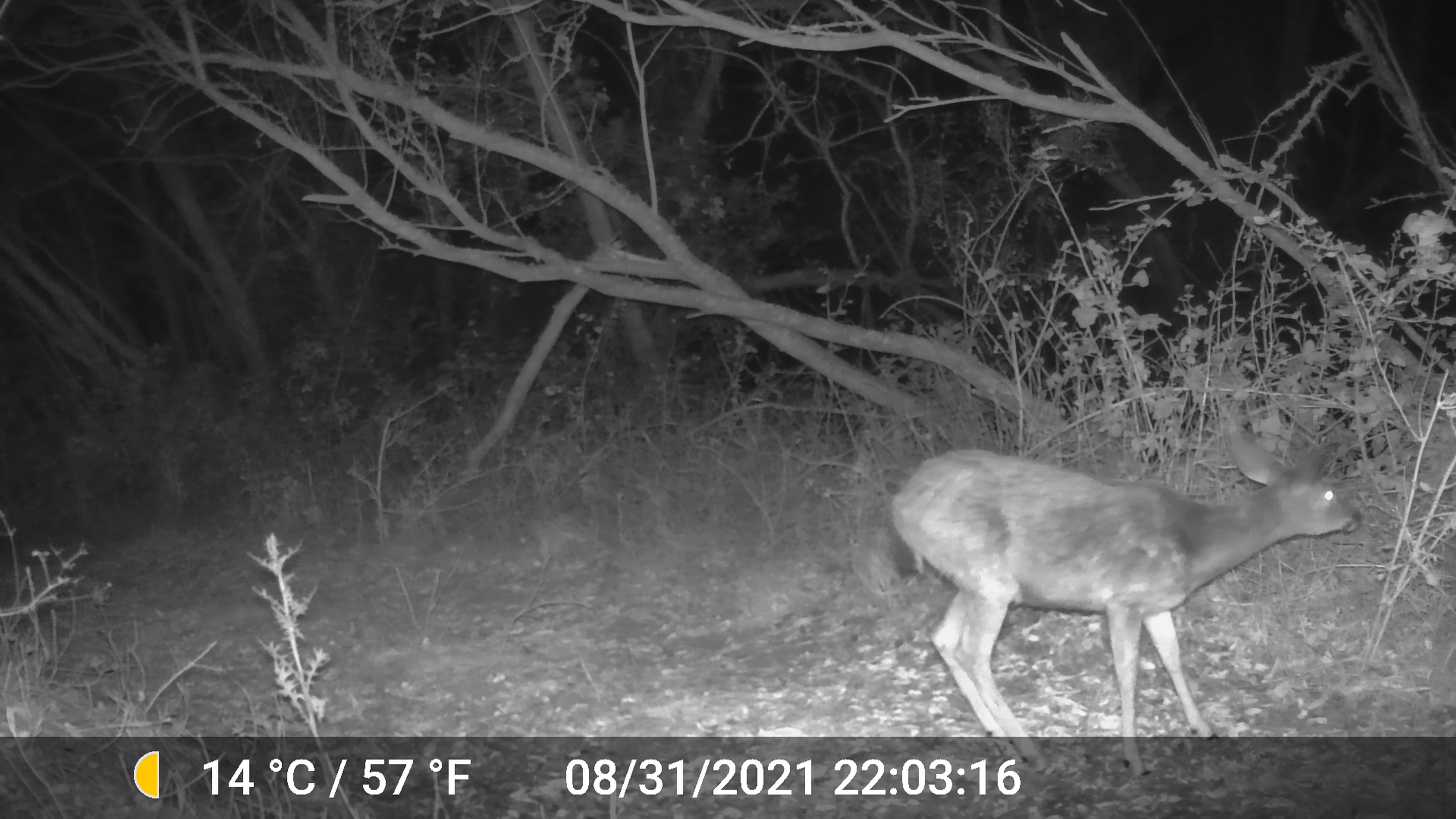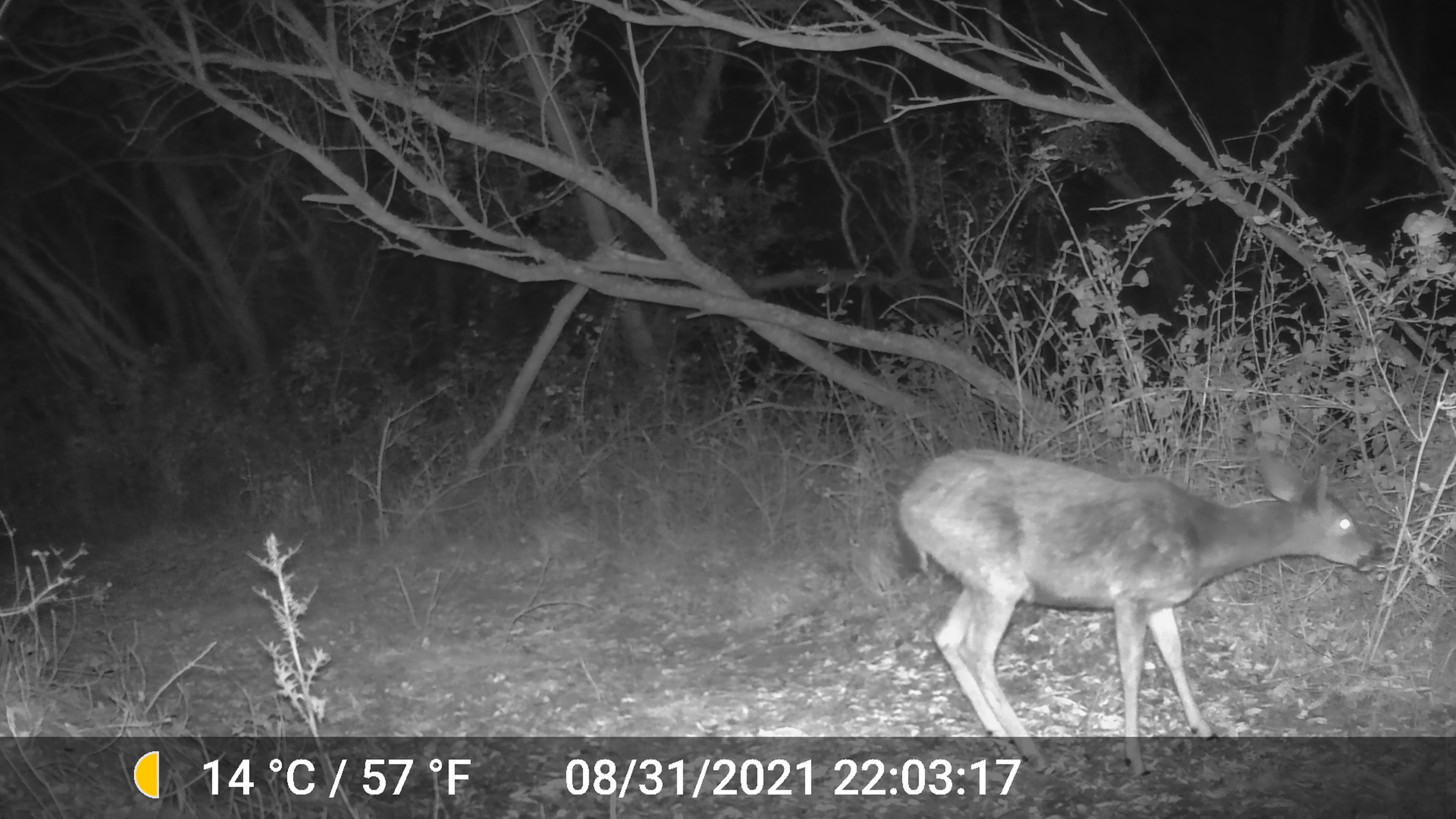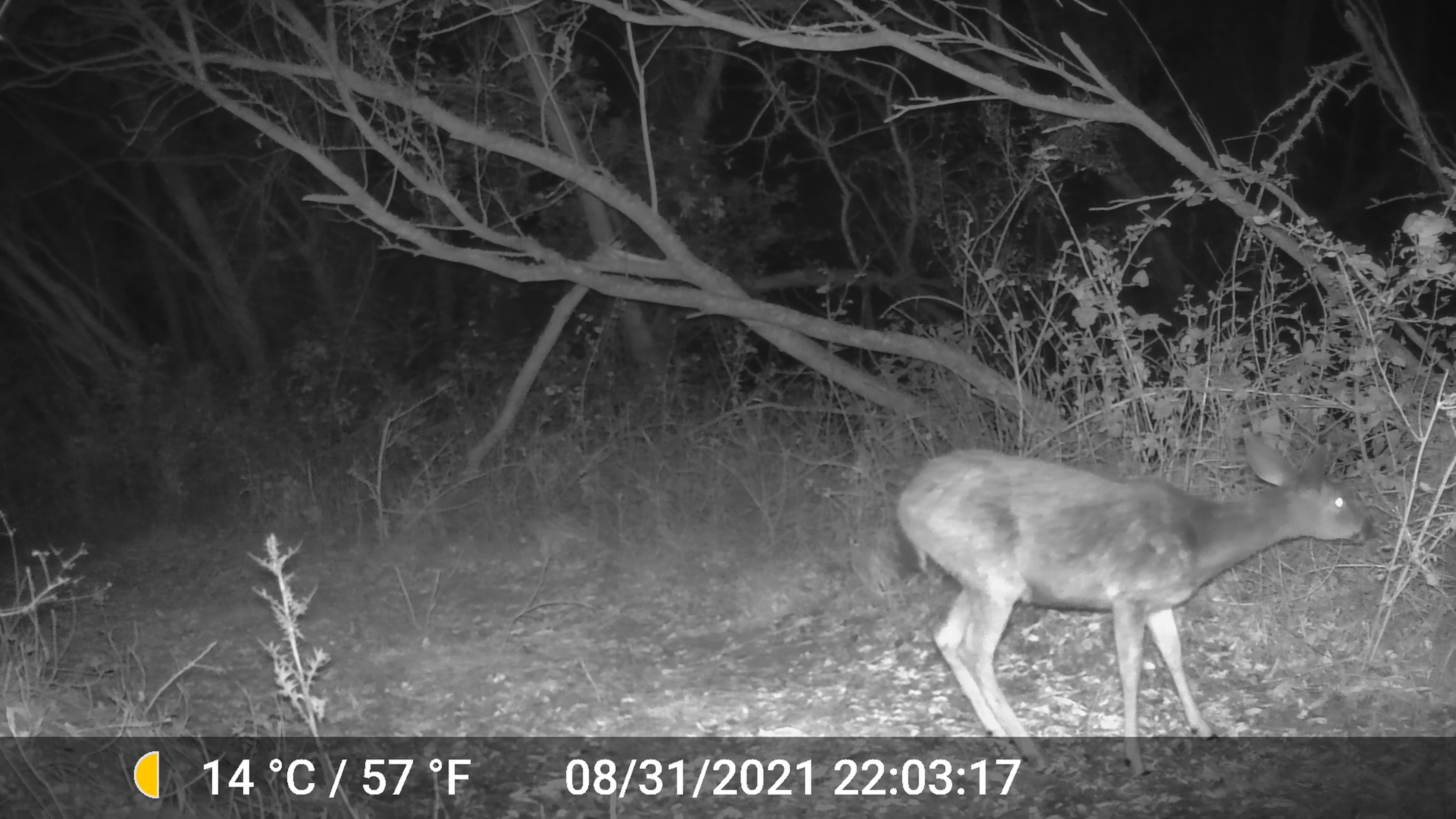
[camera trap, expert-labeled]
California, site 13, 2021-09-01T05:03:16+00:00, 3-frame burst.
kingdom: Animalia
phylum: Chordata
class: Mammalia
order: Artiodactyla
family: Cervidae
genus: Odocoileus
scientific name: Odocoileus hemionus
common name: mule deer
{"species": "mule deer (Odocoileus hemionus)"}